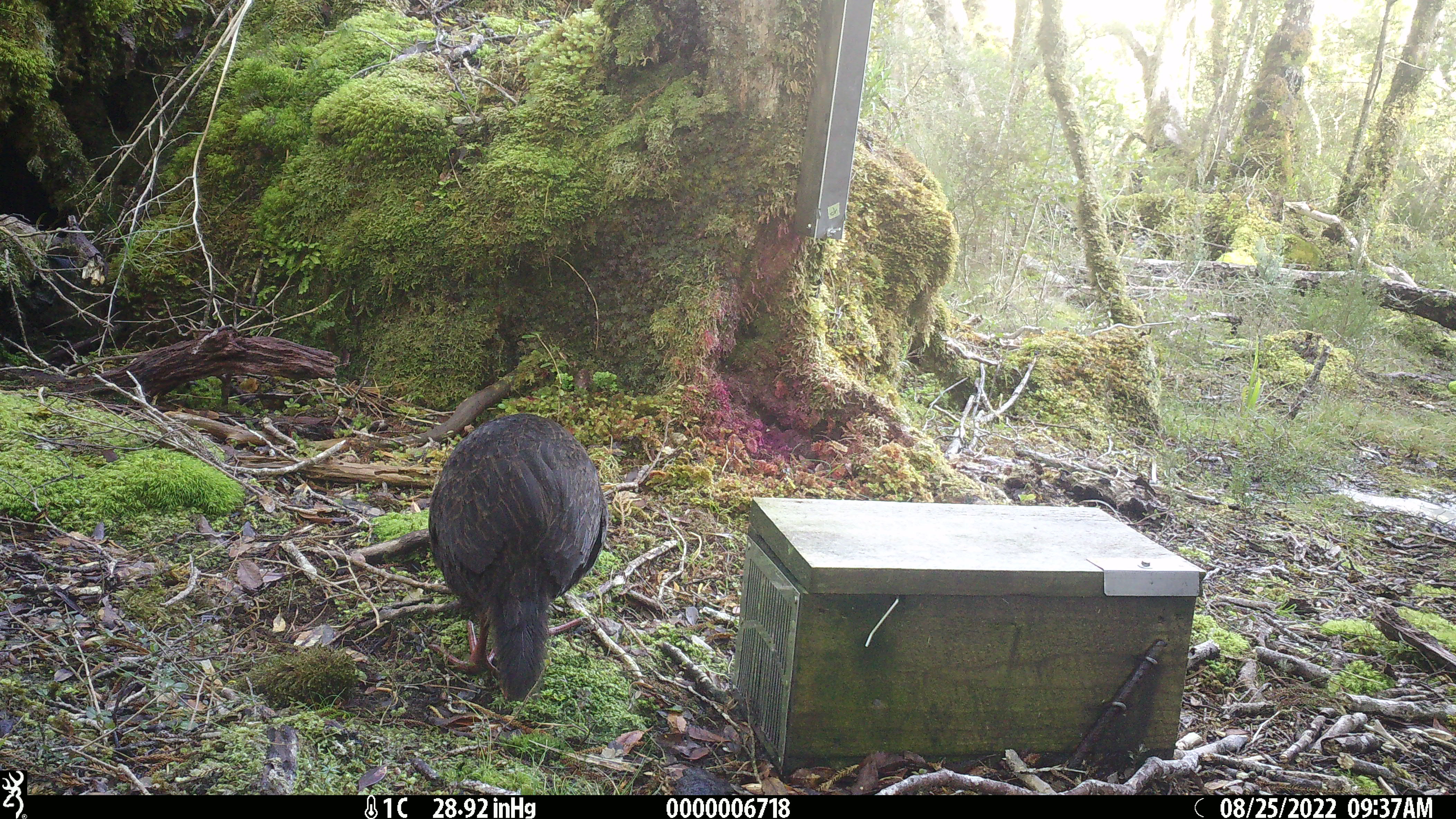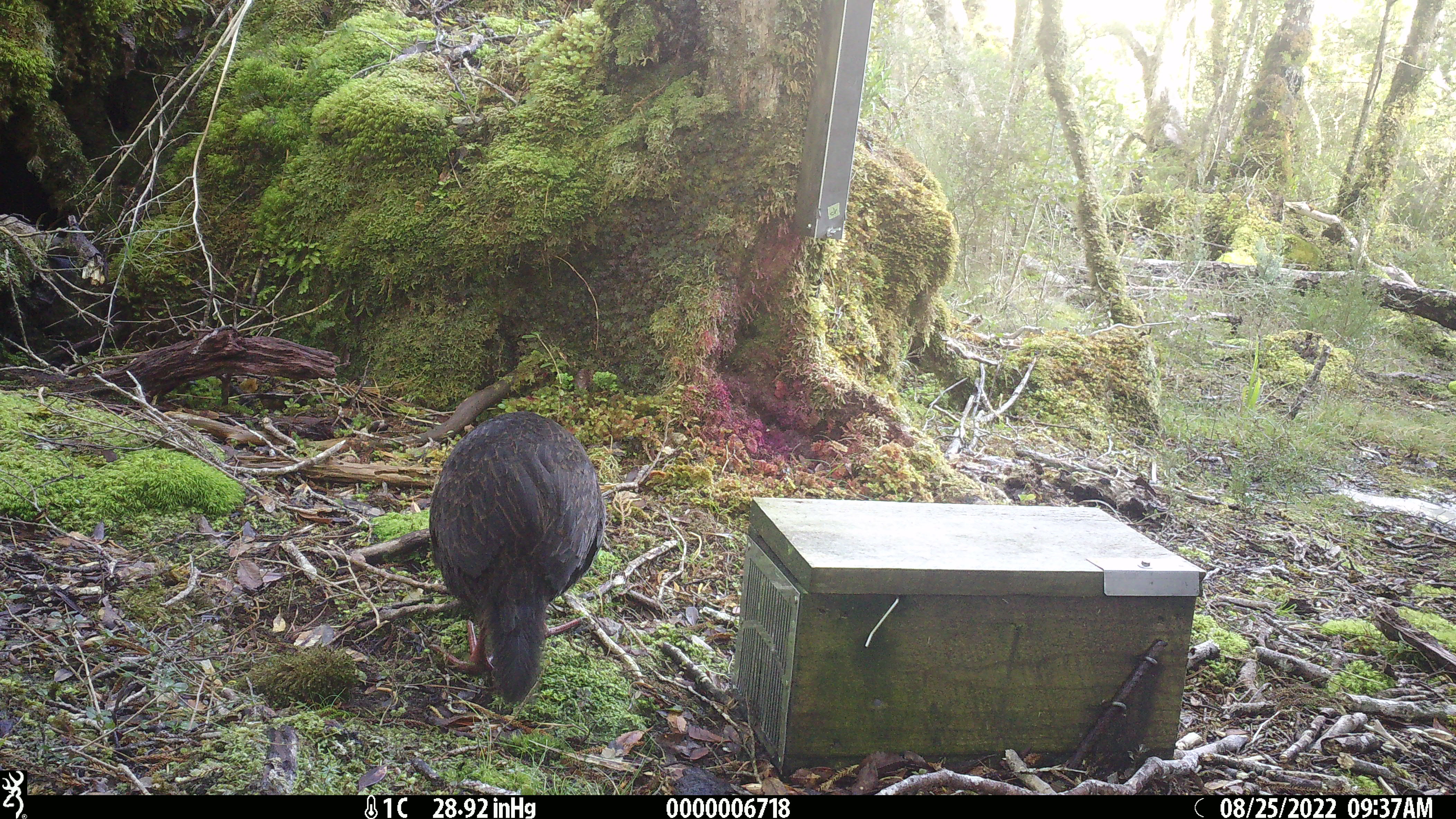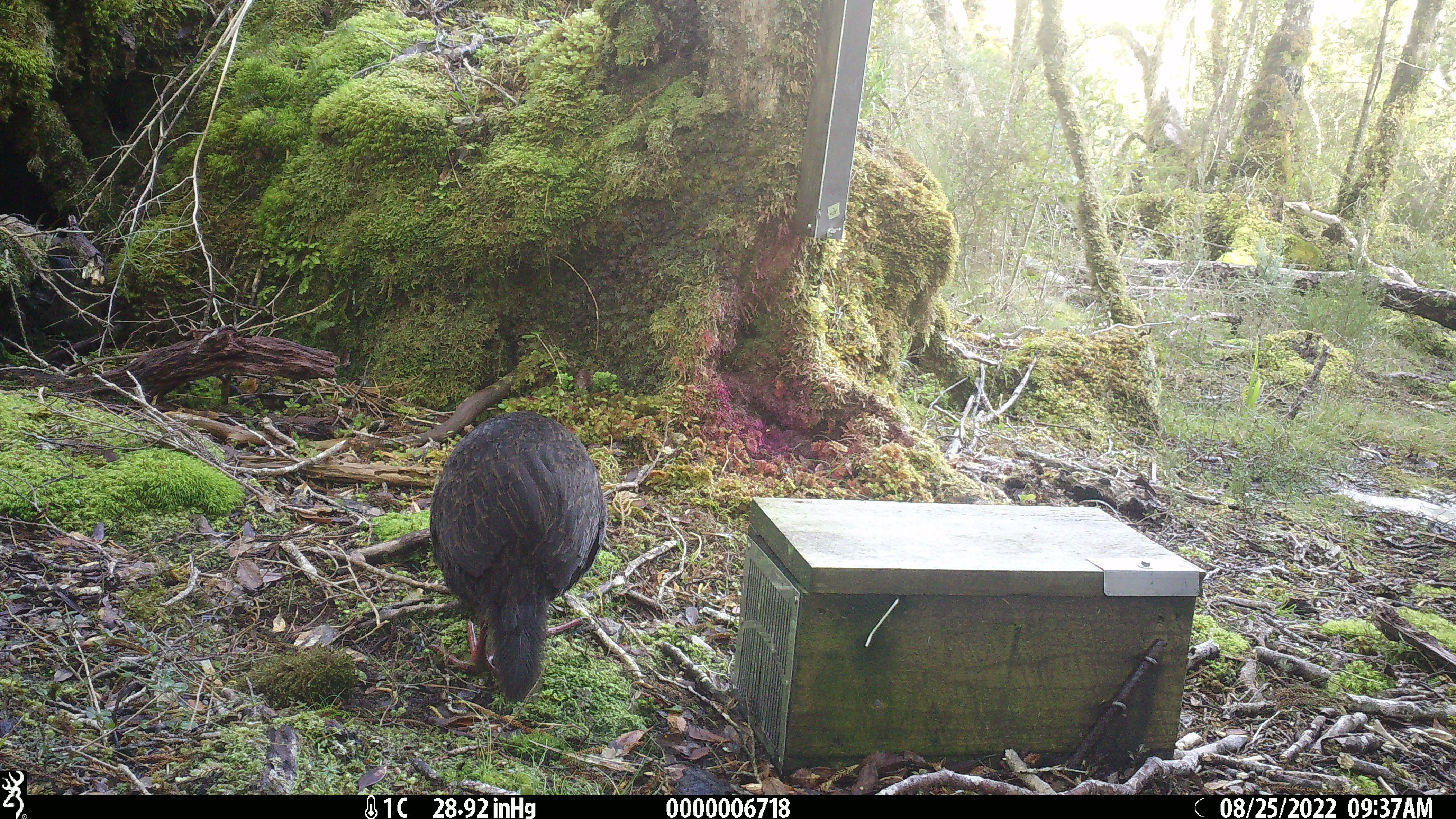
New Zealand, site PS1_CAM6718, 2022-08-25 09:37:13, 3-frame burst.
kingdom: Animalia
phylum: Chordata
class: Aves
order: Gruiformes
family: Rallidae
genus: Gallirallus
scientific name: Gallirallus australis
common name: weka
Weka (Gallirallus australis).